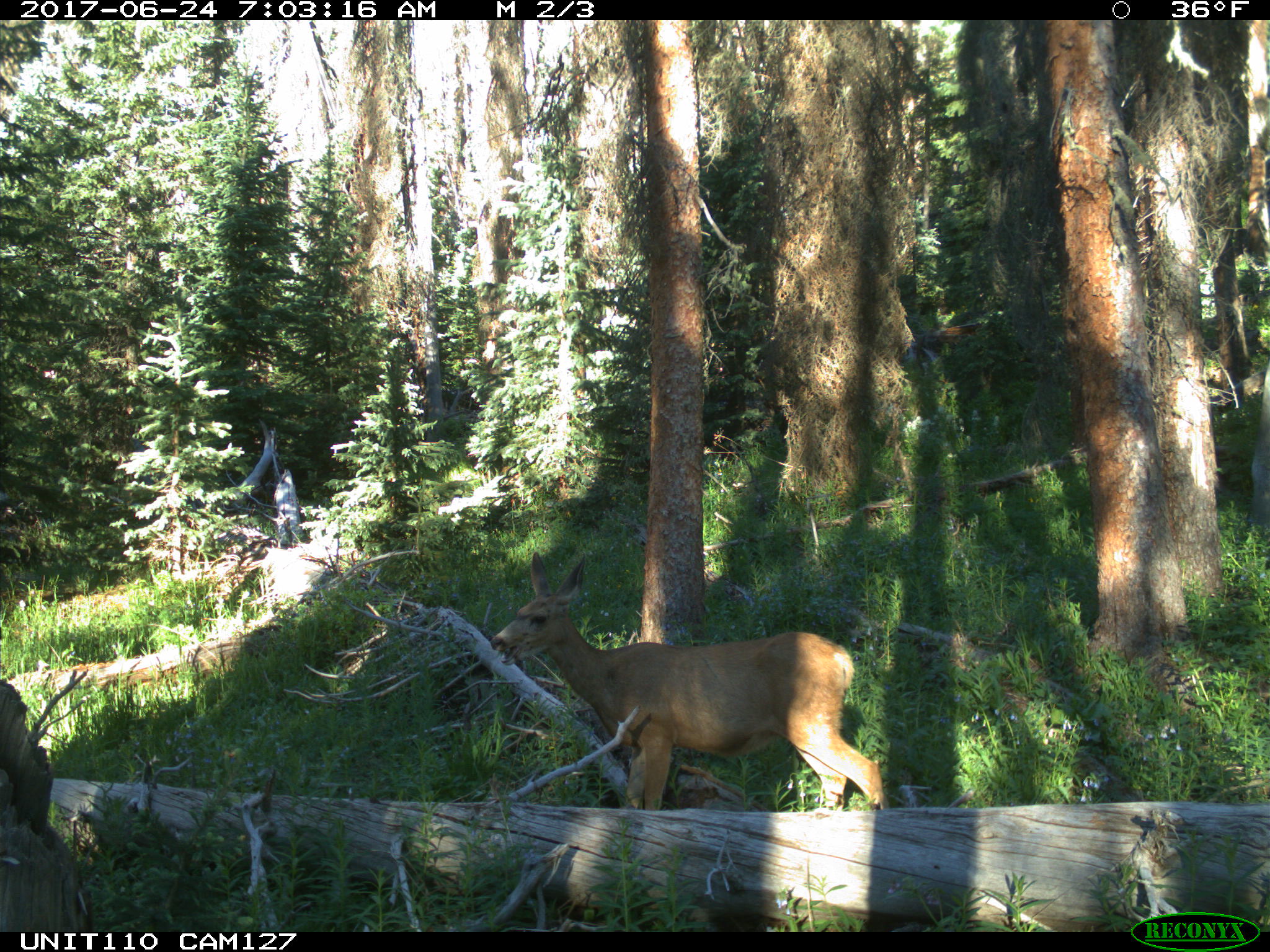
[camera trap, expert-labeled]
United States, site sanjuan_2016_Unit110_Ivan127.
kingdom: Animalia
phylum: Chordata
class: Mammalia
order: Artiodactyla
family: Cervidae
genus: Odocoileus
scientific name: Odocoileus hemionus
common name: mule deer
Odocoileus hemionus (mule deer).